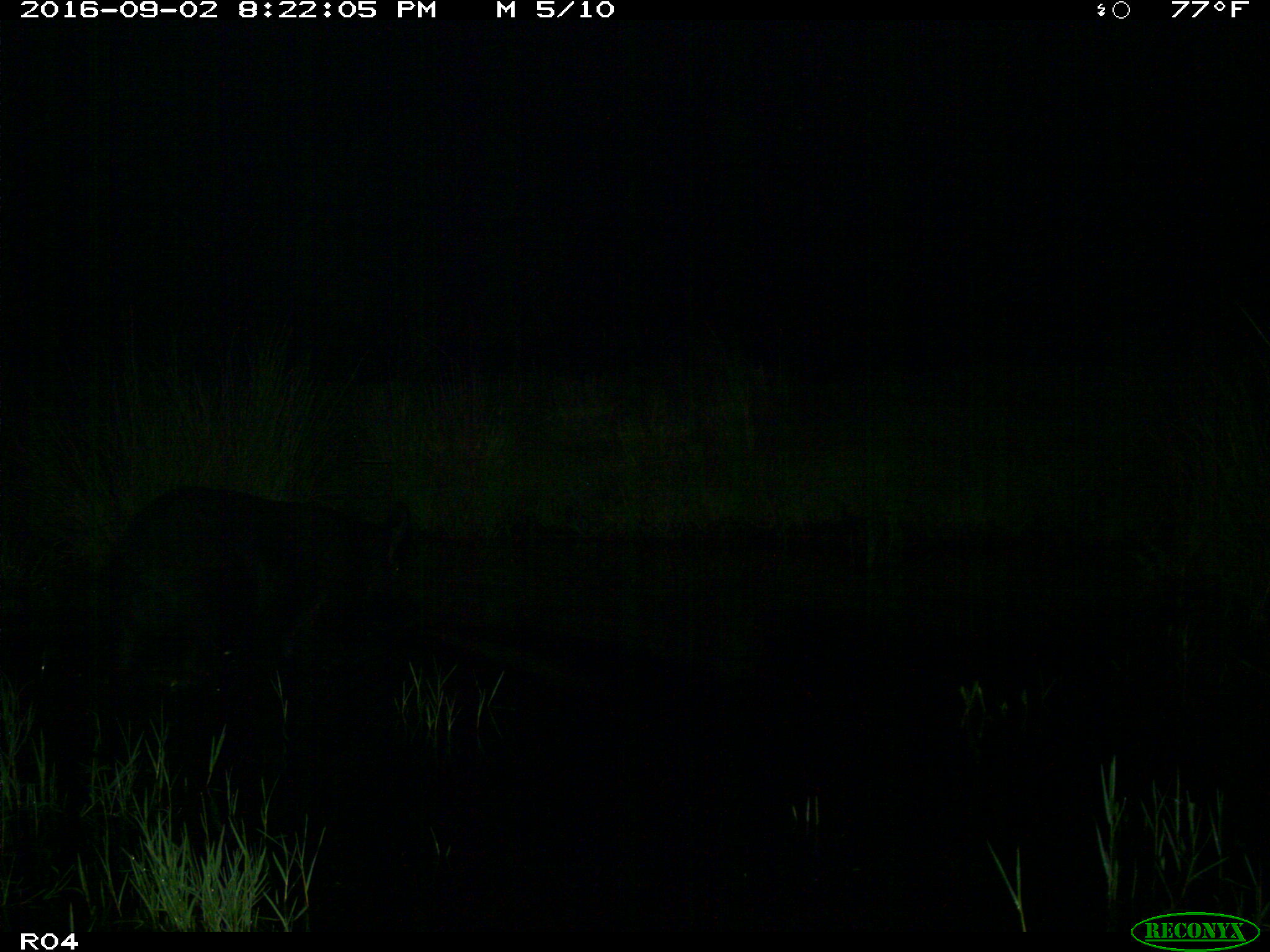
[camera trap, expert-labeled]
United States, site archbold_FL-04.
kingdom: Animalia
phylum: Chordata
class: Mammalia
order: Artiodactyla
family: Suidae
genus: Sus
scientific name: Sus scrofa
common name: wild boar